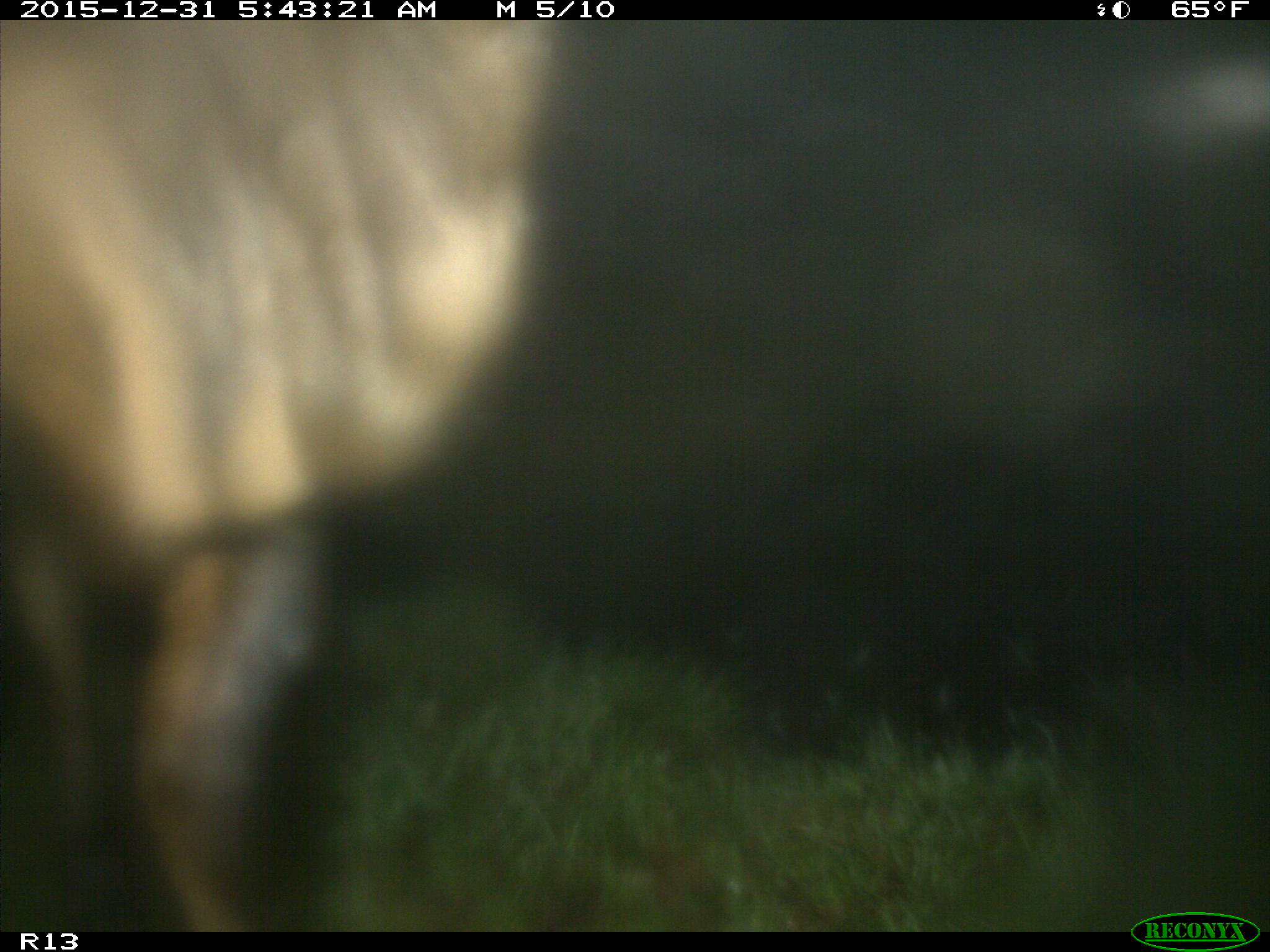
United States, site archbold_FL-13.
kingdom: Animalia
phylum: Chordata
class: Mammalia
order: Artiodactyla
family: Bovidae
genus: Bos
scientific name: Bos taurus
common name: domestic cow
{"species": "Bos taurus (domestic cow)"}